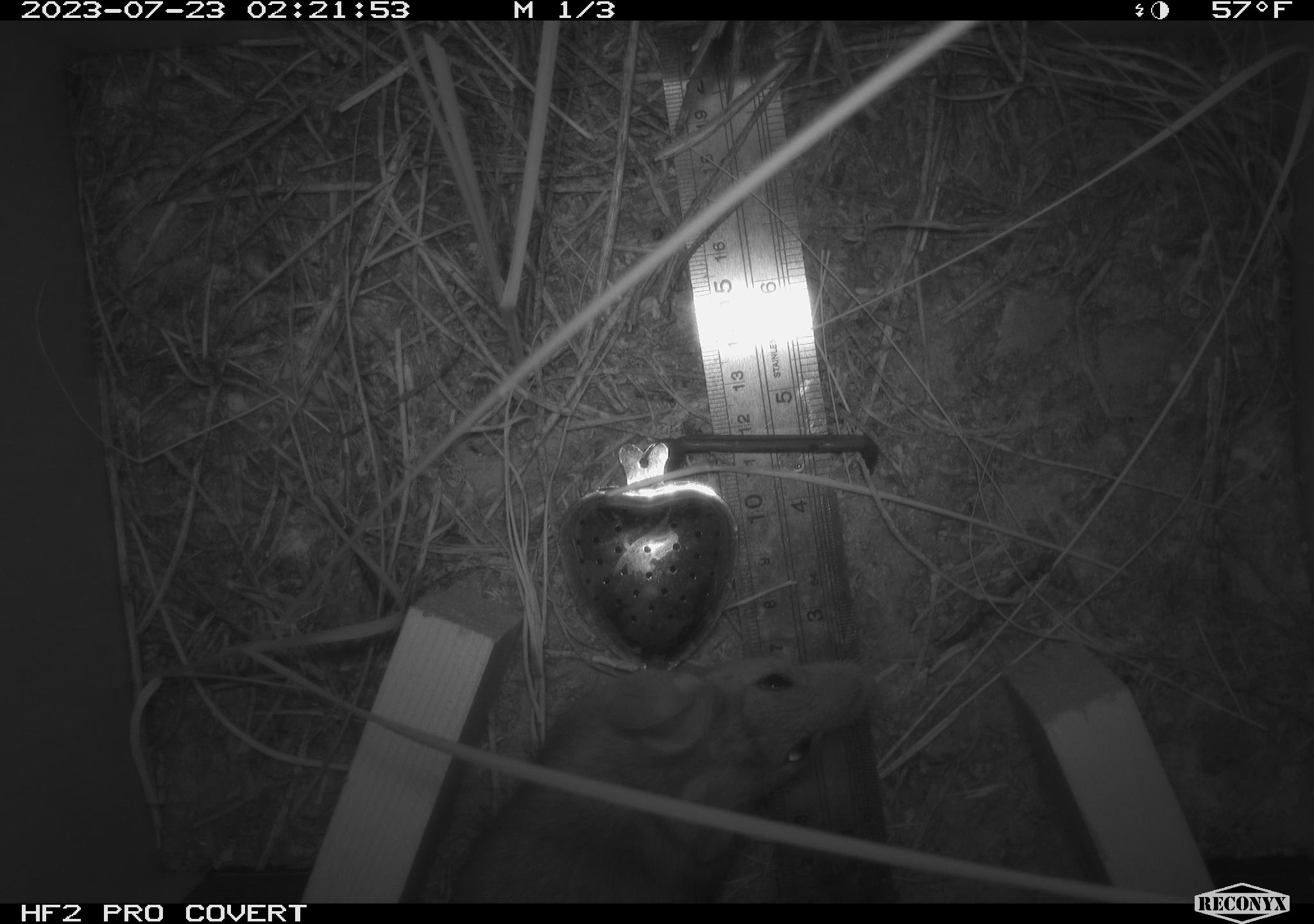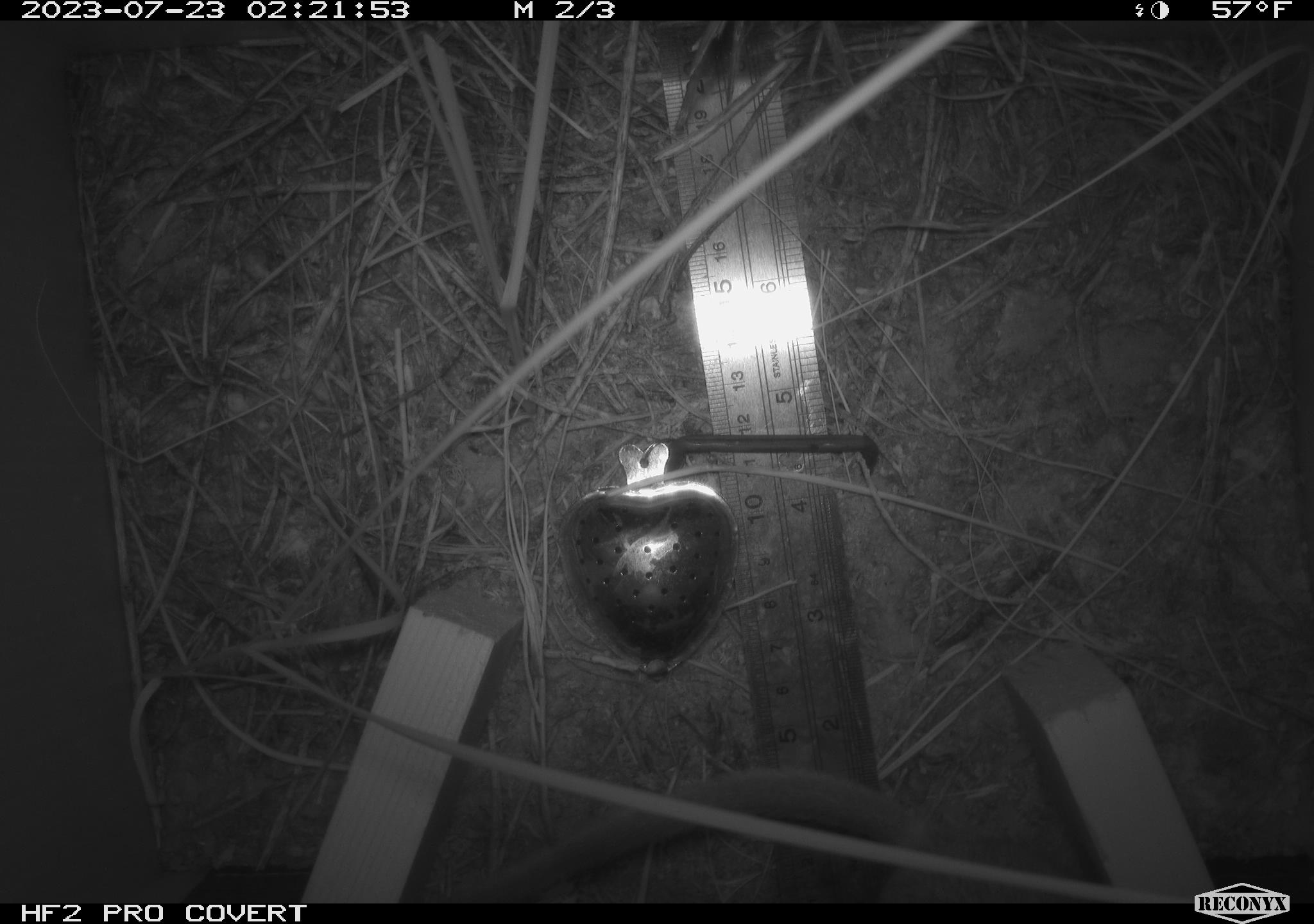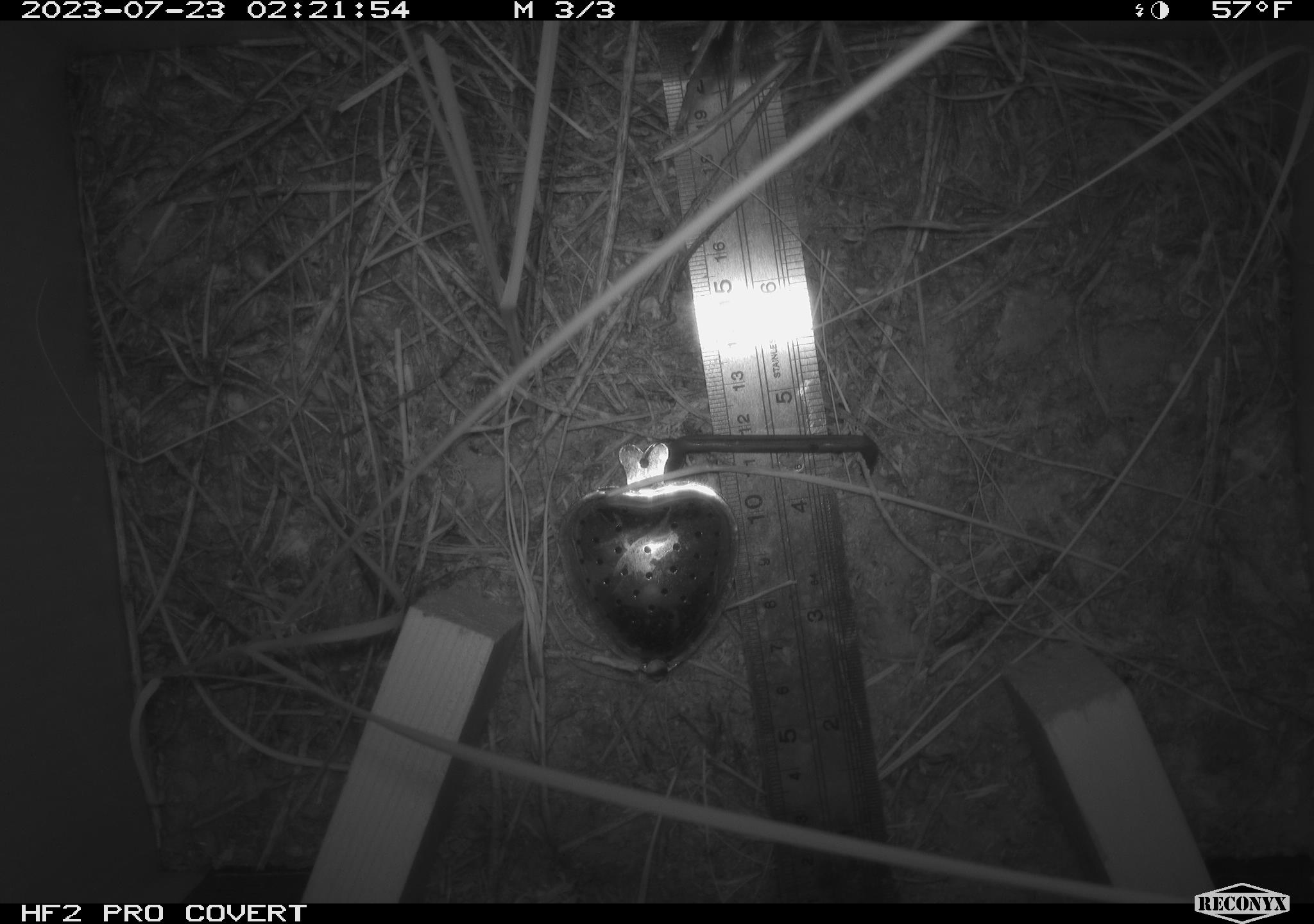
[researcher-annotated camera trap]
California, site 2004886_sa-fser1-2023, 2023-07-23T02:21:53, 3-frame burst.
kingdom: Animalia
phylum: Chordata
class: Mammalia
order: Rodentia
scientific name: Rodentia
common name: mouse species